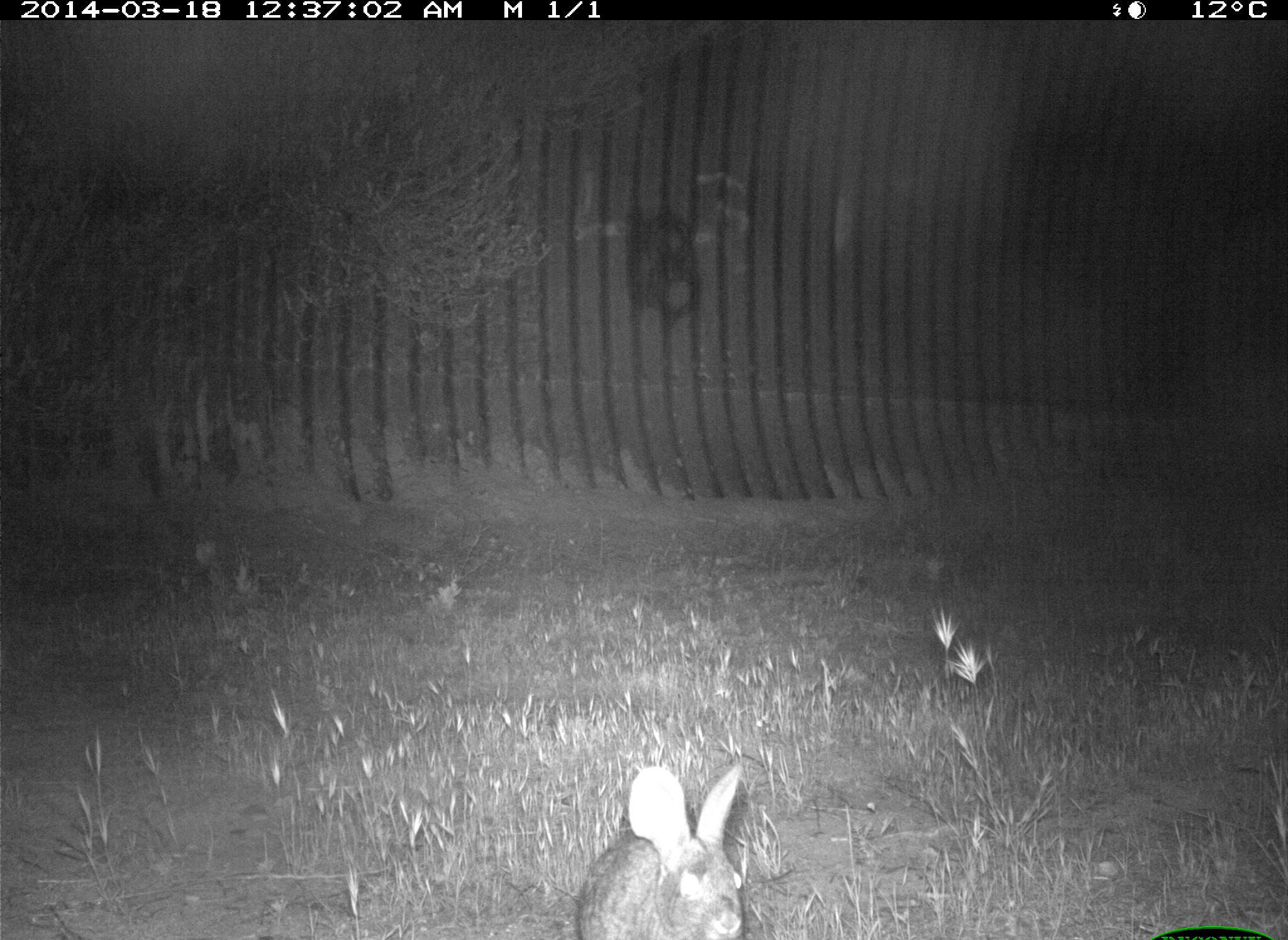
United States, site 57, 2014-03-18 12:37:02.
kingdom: Animalia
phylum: Chordata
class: Mammalia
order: Lagomorpha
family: Leporidae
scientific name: Leporidae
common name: rabbits and hares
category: rabbit